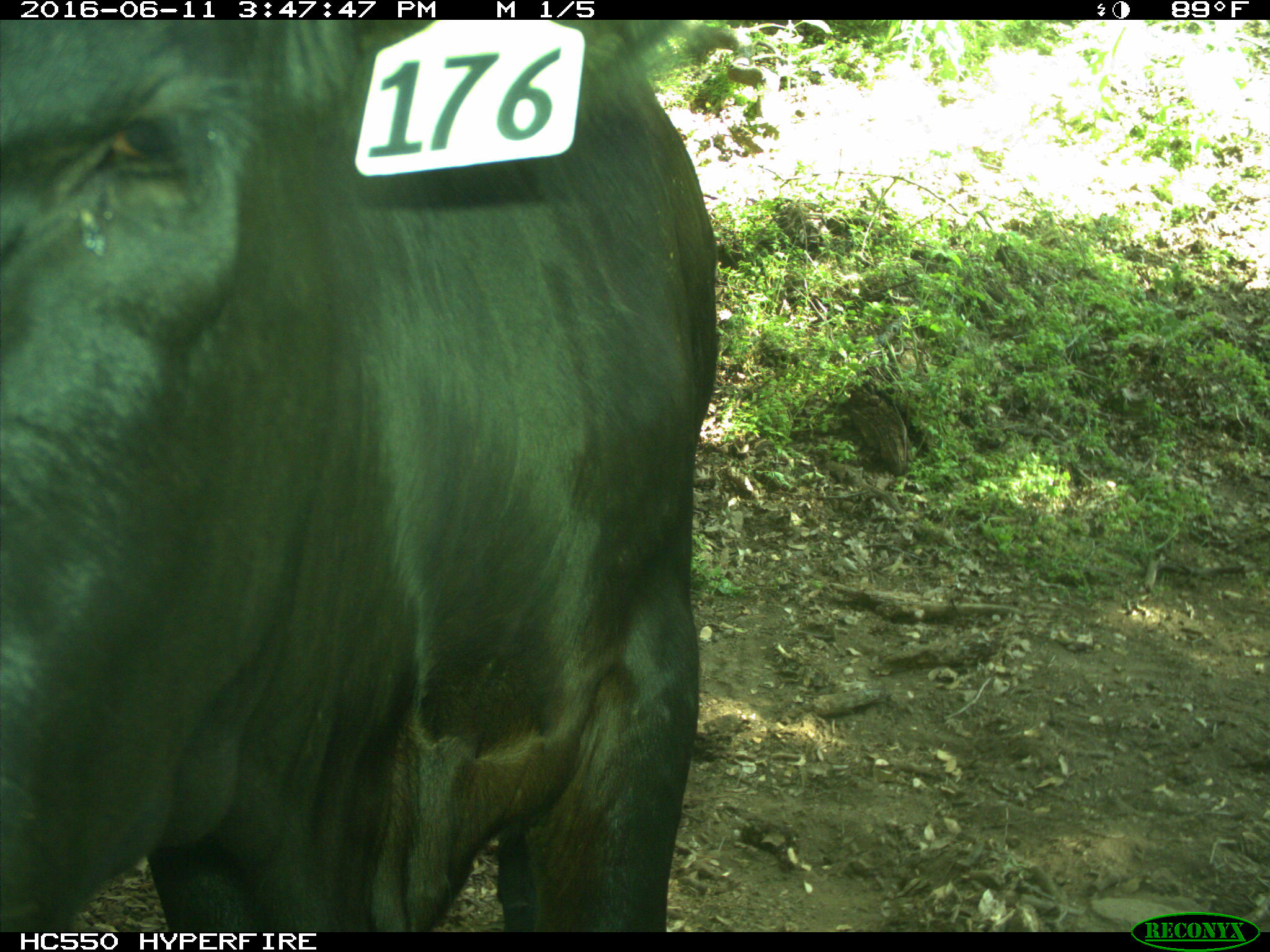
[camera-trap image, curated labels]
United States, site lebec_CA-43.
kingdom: Animalia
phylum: Chordata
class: Mammalia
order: Artiodactyla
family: Bovidae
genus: Bos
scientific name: Bos taurus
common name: domestic cow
Bos taurus (domestic cow).